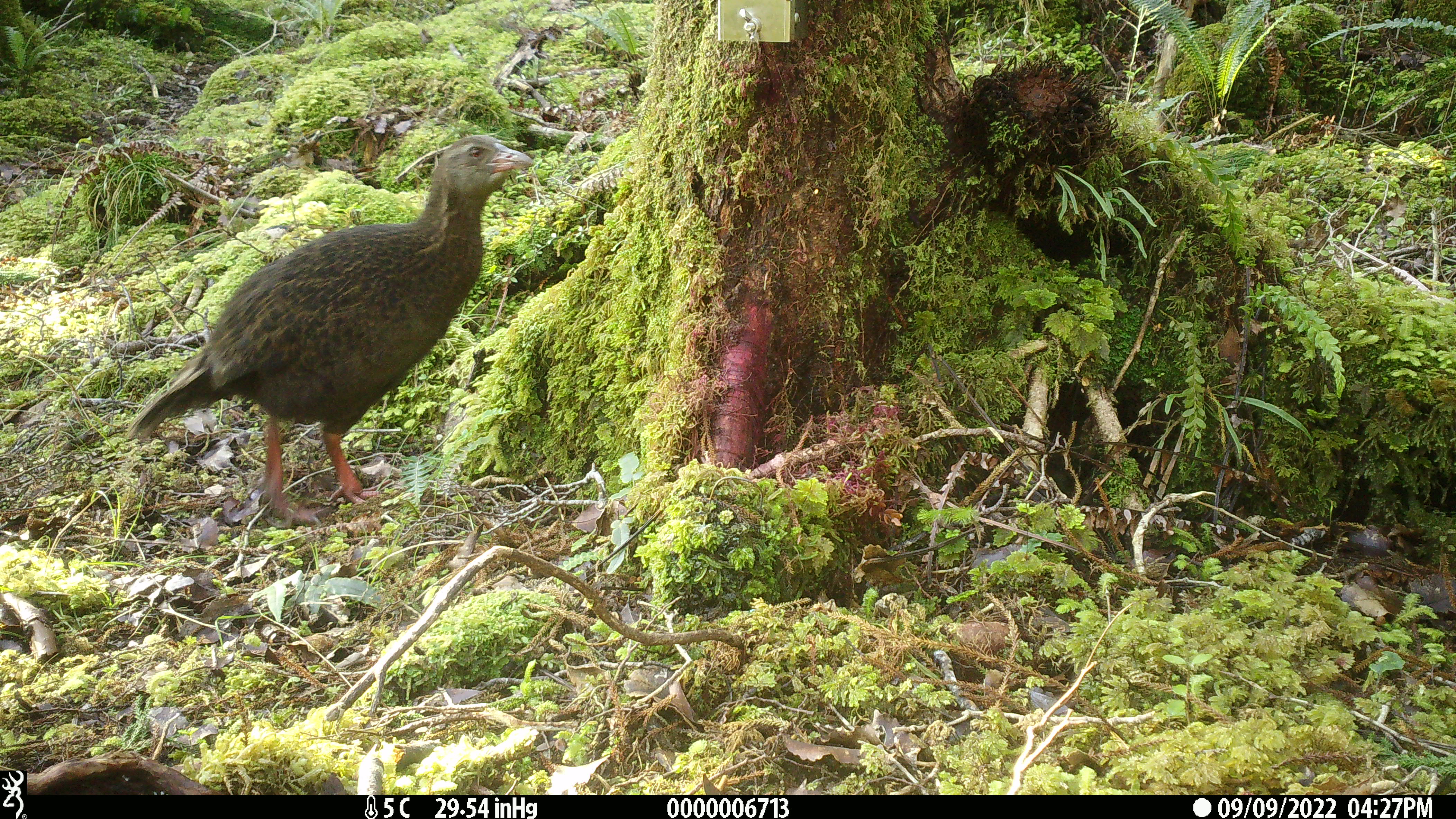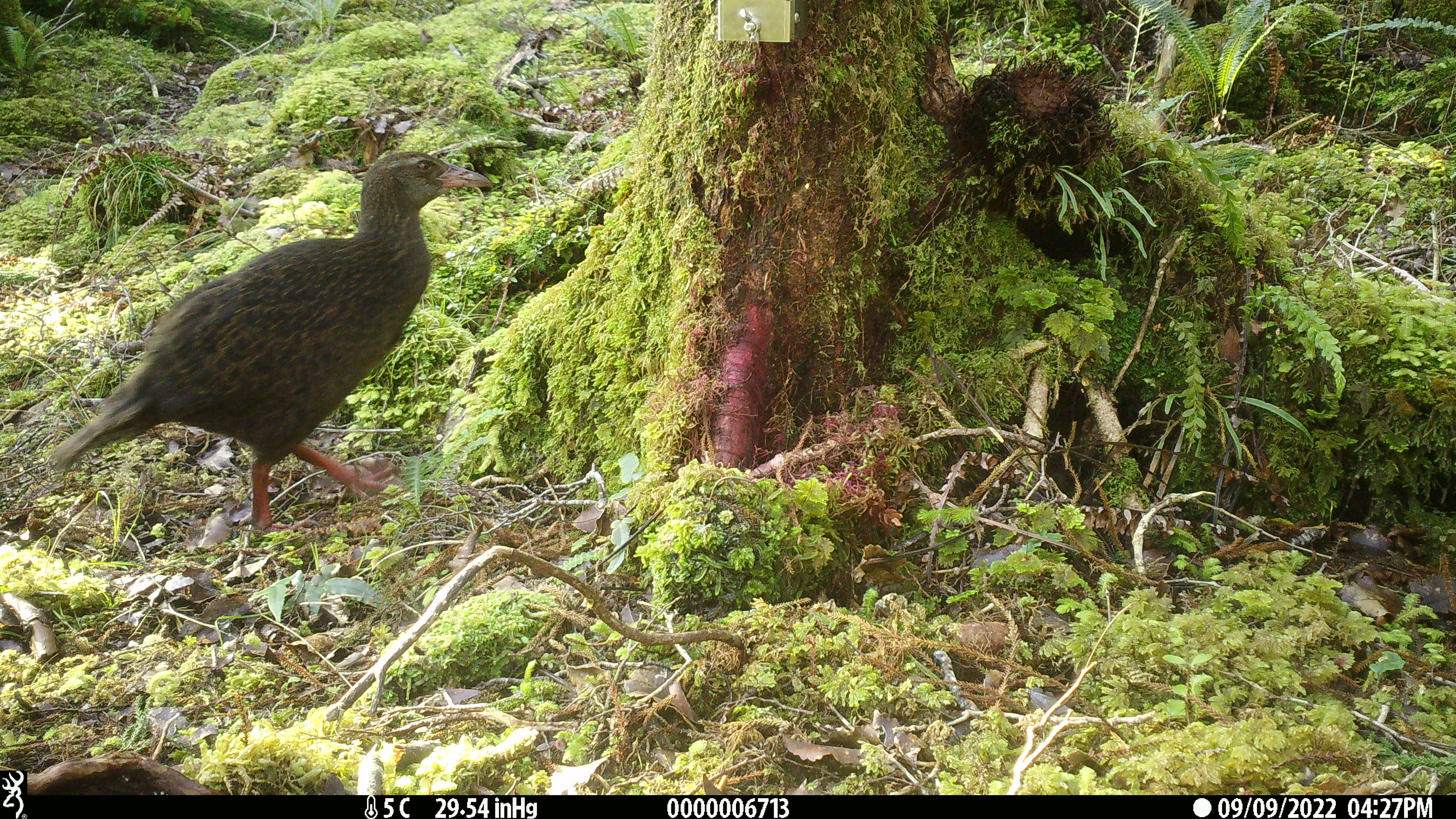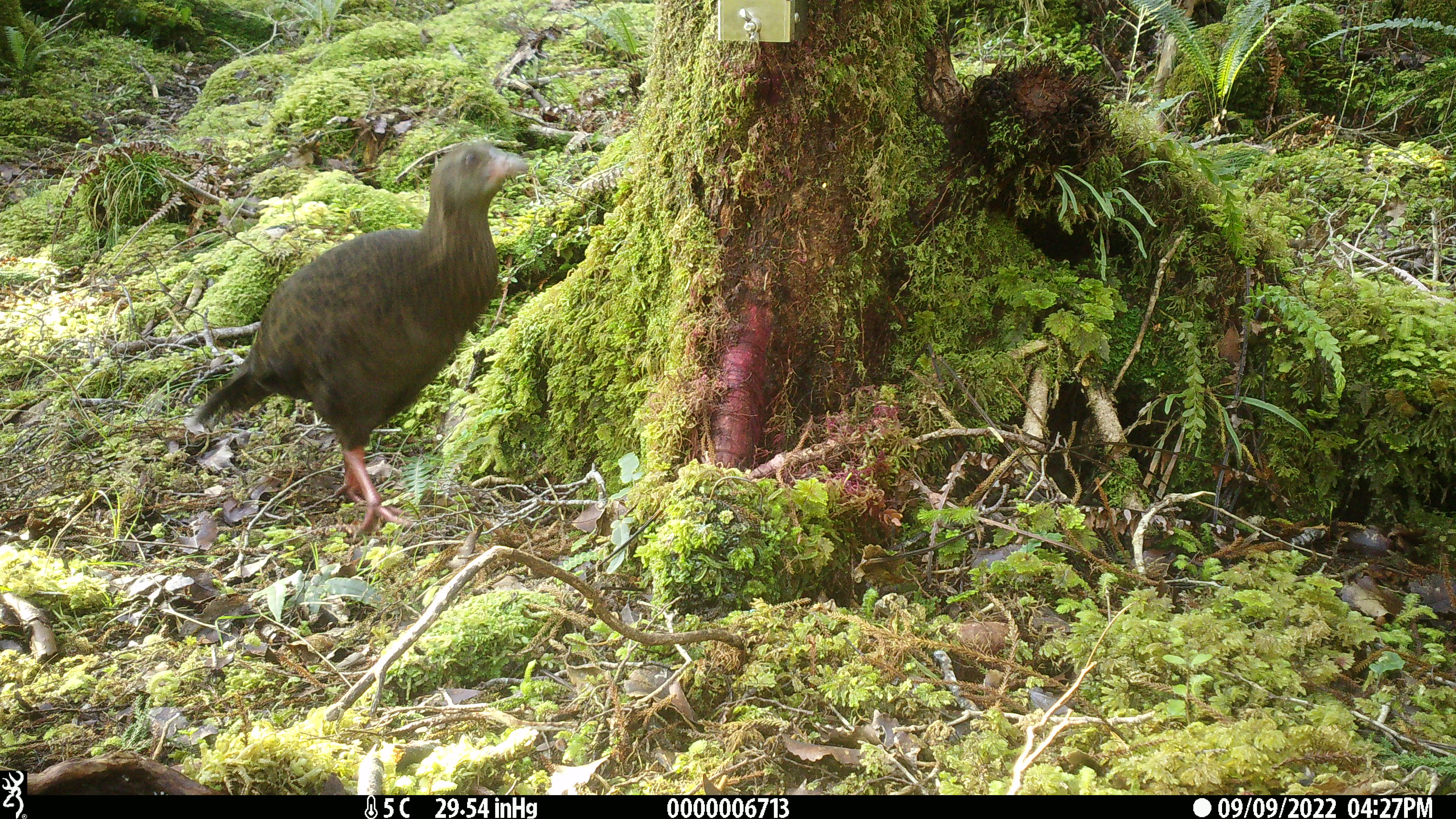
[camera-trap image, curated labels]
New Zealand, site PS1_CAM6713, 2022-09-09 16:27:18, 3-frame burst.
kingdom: Animalia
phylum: Chordata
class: Aves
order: Gruiformes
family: Rallidae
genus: Gallirallus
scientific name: Gallirallus australis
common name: weka